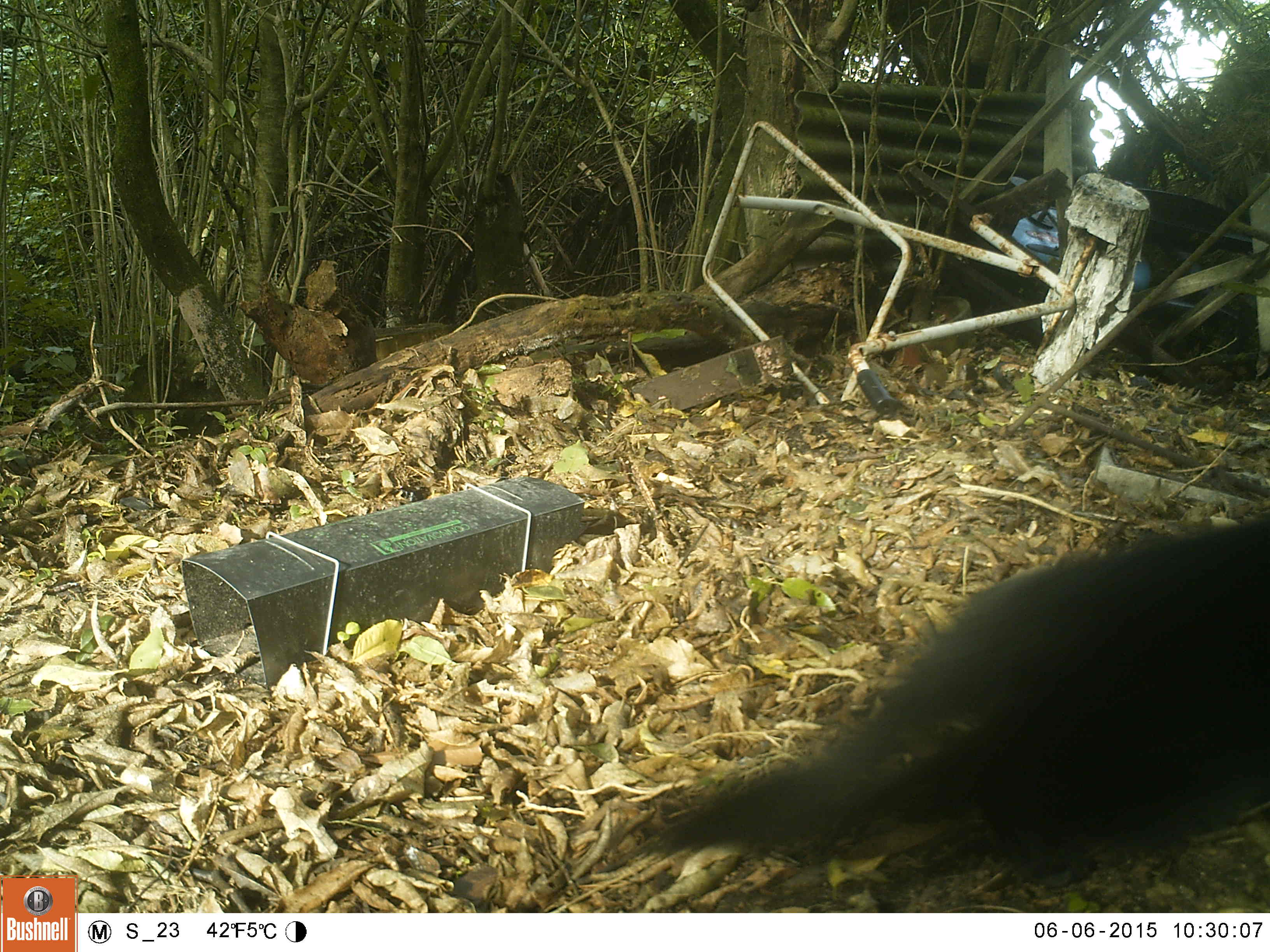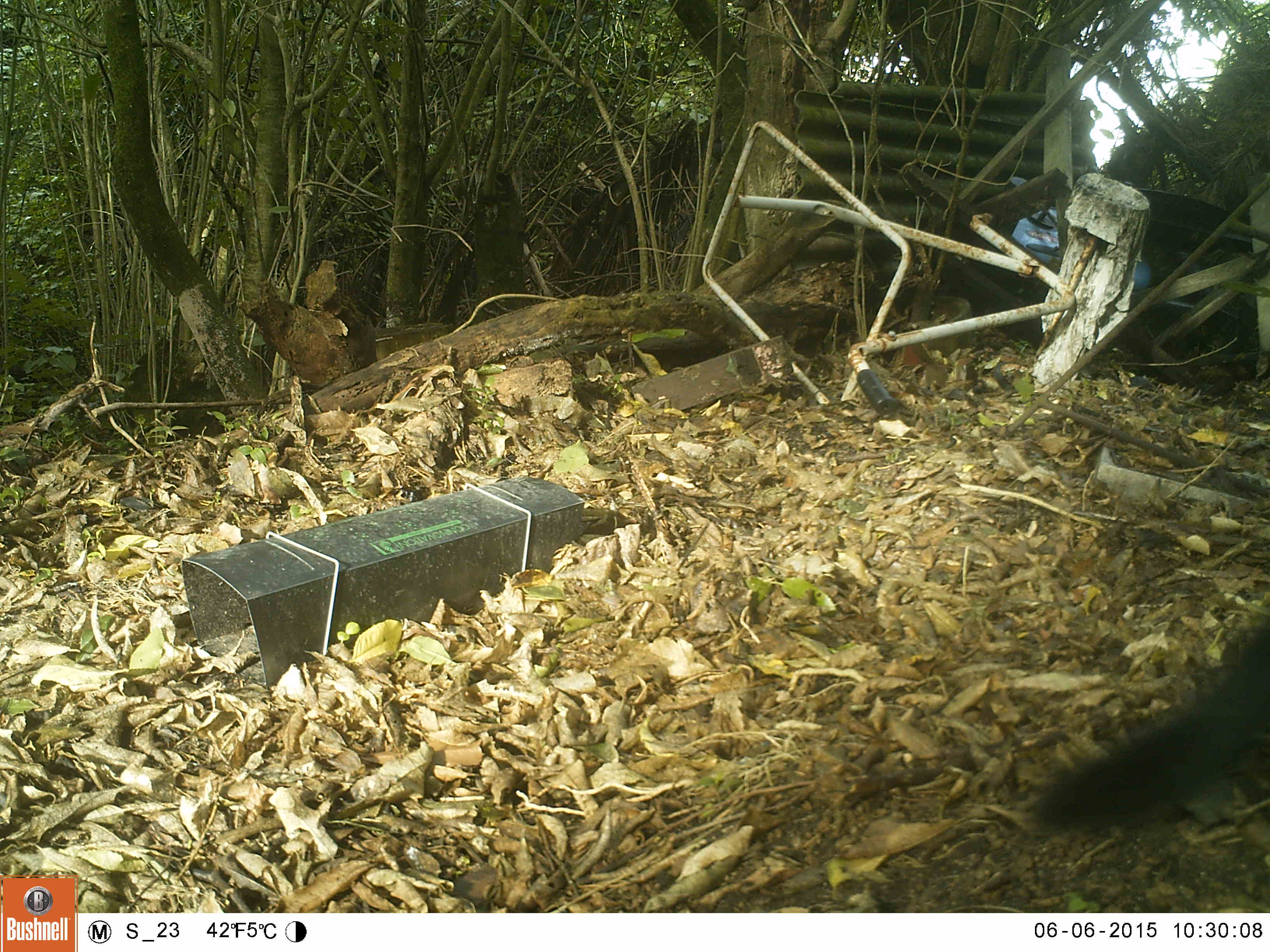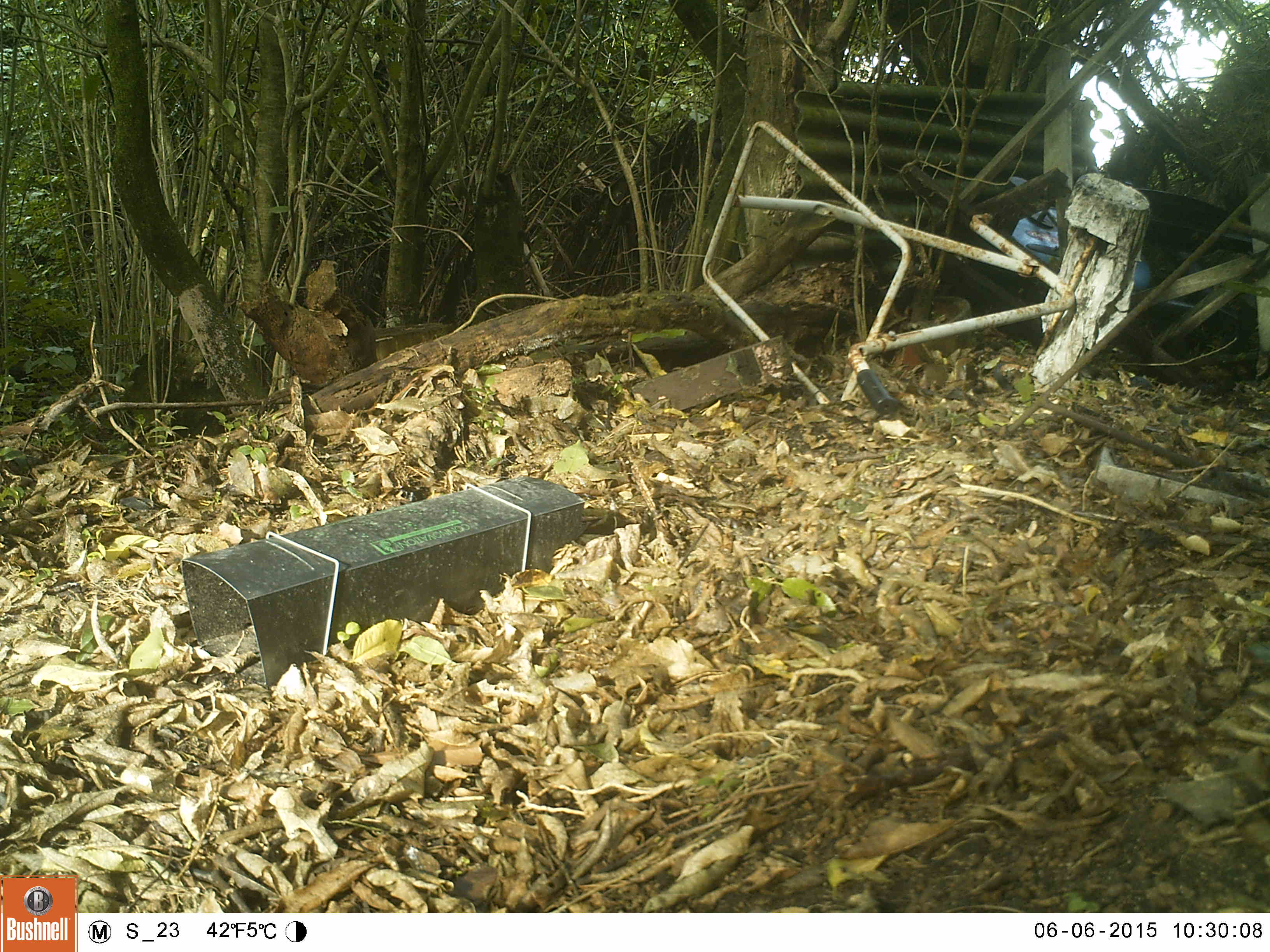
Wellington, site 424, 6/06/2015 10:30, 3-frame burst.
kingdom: Animalia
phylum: Chordata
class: Mammalia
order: Carnivora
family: Felidae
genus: Felis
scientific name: Felis catus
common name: cat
Cat (Felis catus).